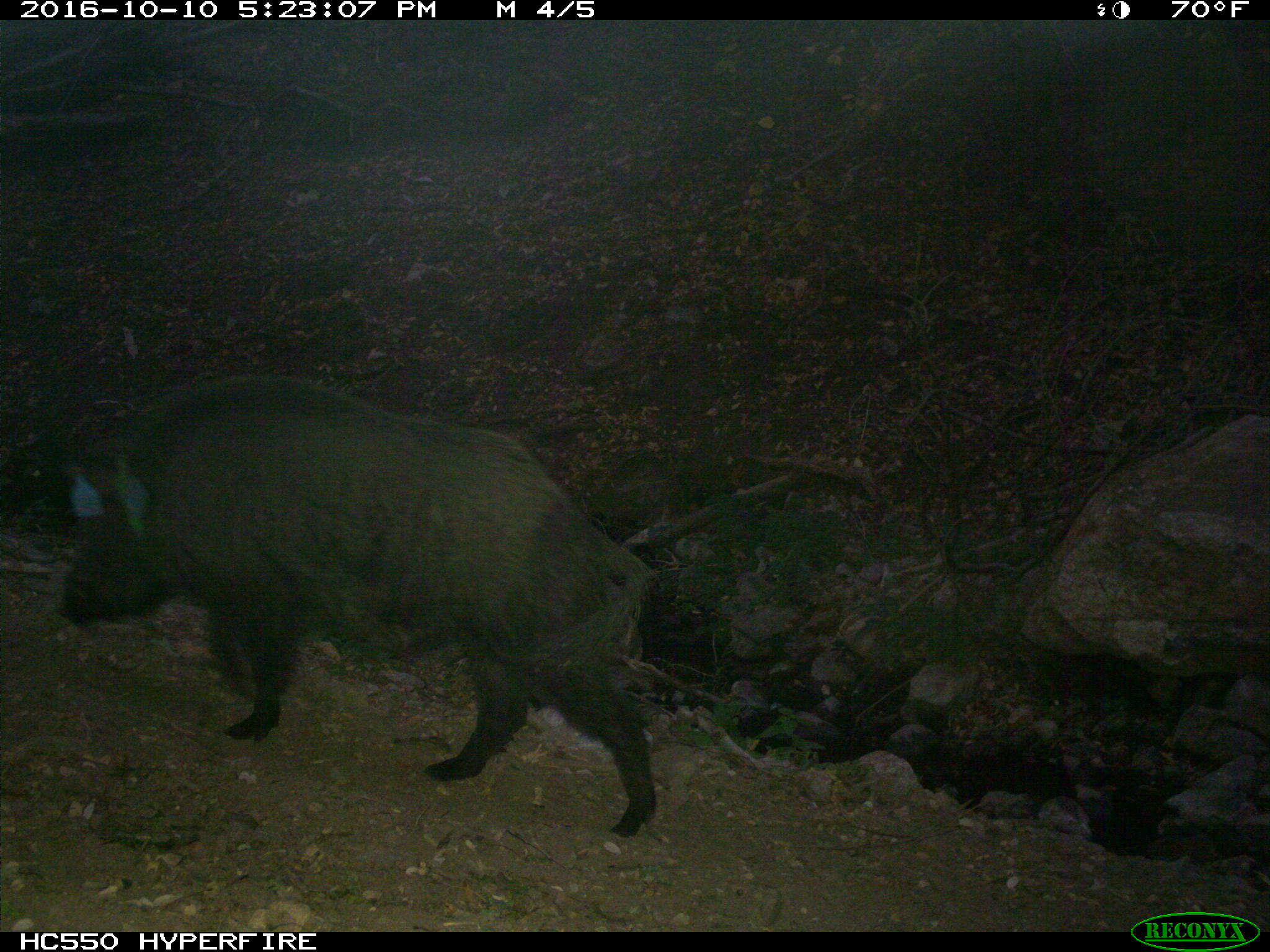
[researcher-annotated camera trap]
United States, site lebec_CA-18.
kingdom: Animalia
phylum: Chordata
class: Mammalia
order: Artiodactyla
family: Suidae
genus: Sus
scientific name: Sus scrofa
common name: wild boar